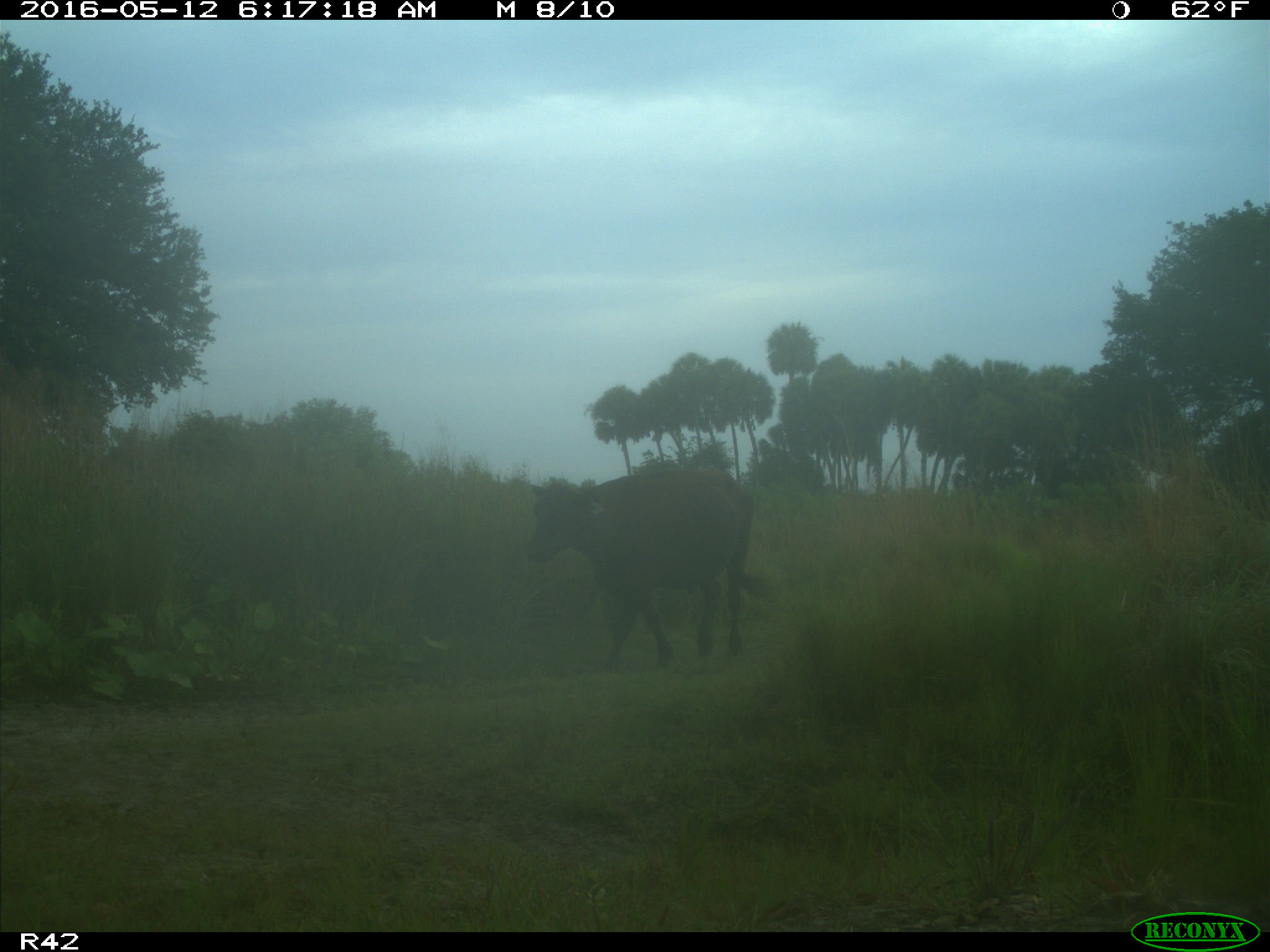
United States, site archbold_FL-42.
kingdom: Animalia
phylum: Chordata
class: Mammalia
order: Artiodactyla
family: Bovidae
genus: Bos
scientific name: Bos taurus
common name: domestic cow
Bos taurus (domestic cow).